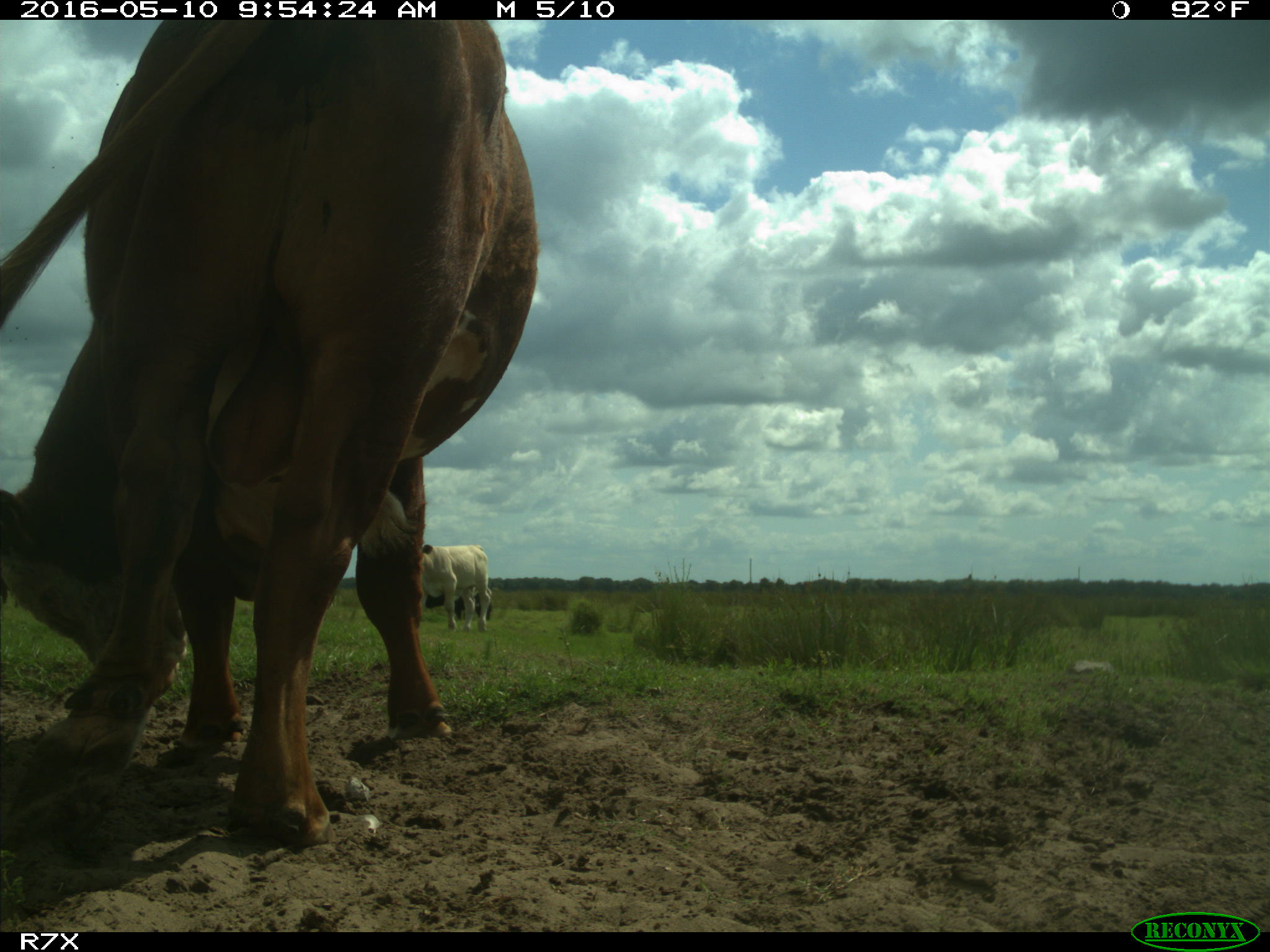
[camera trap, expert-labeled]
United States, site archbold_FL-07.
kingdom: Animalia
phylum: Chordata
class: Mammalia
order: Artiodactyla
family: Bovidae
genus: Bos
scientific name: Bos taurus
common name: domestic cow